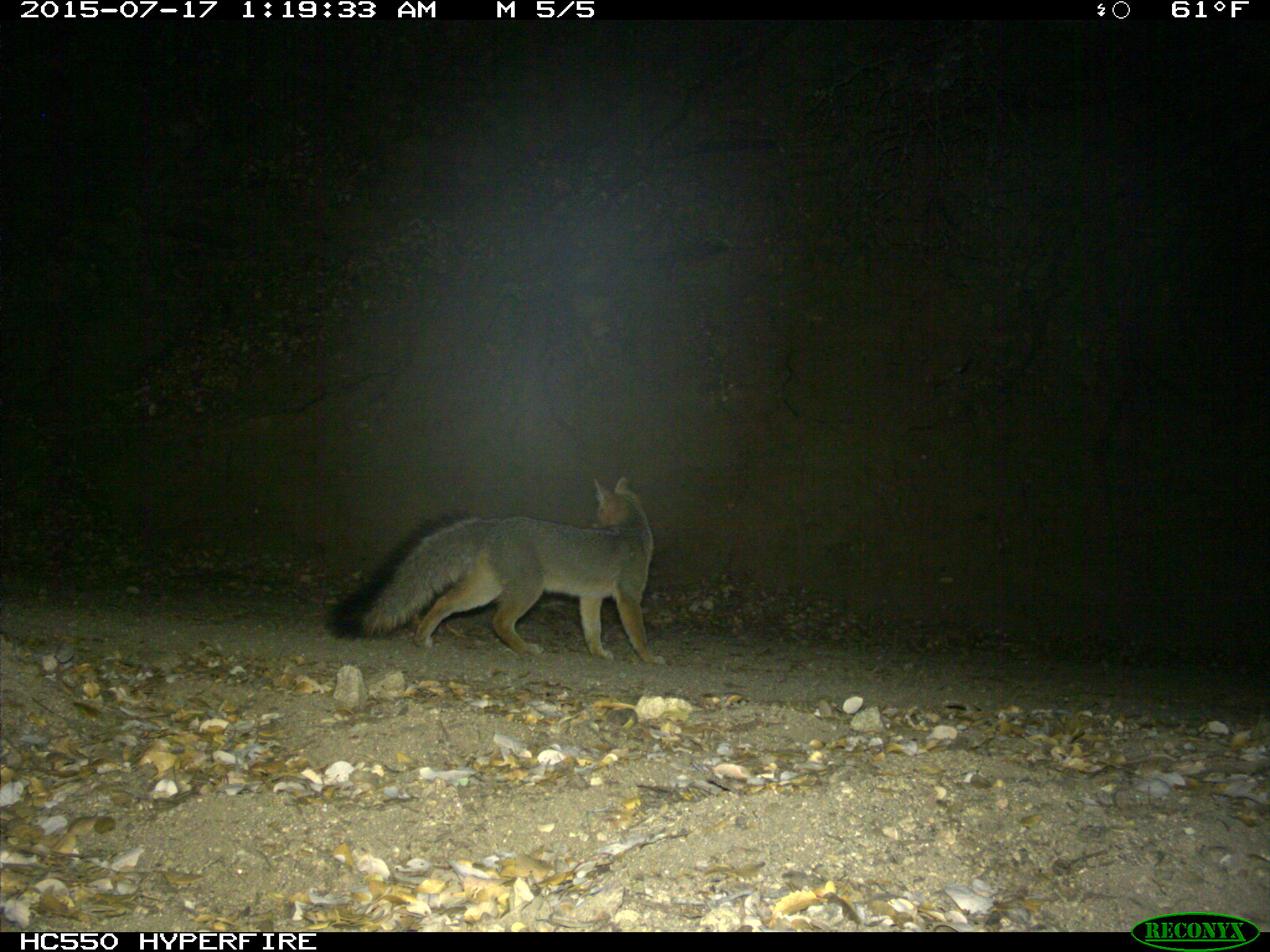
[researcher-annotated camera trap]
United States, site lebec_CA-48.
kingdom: Animalia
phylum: Chordata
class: Mammalia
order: Carnivora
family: Canidae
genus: Urocyon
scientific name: Urocyon cinereoargenteus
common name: gray fox